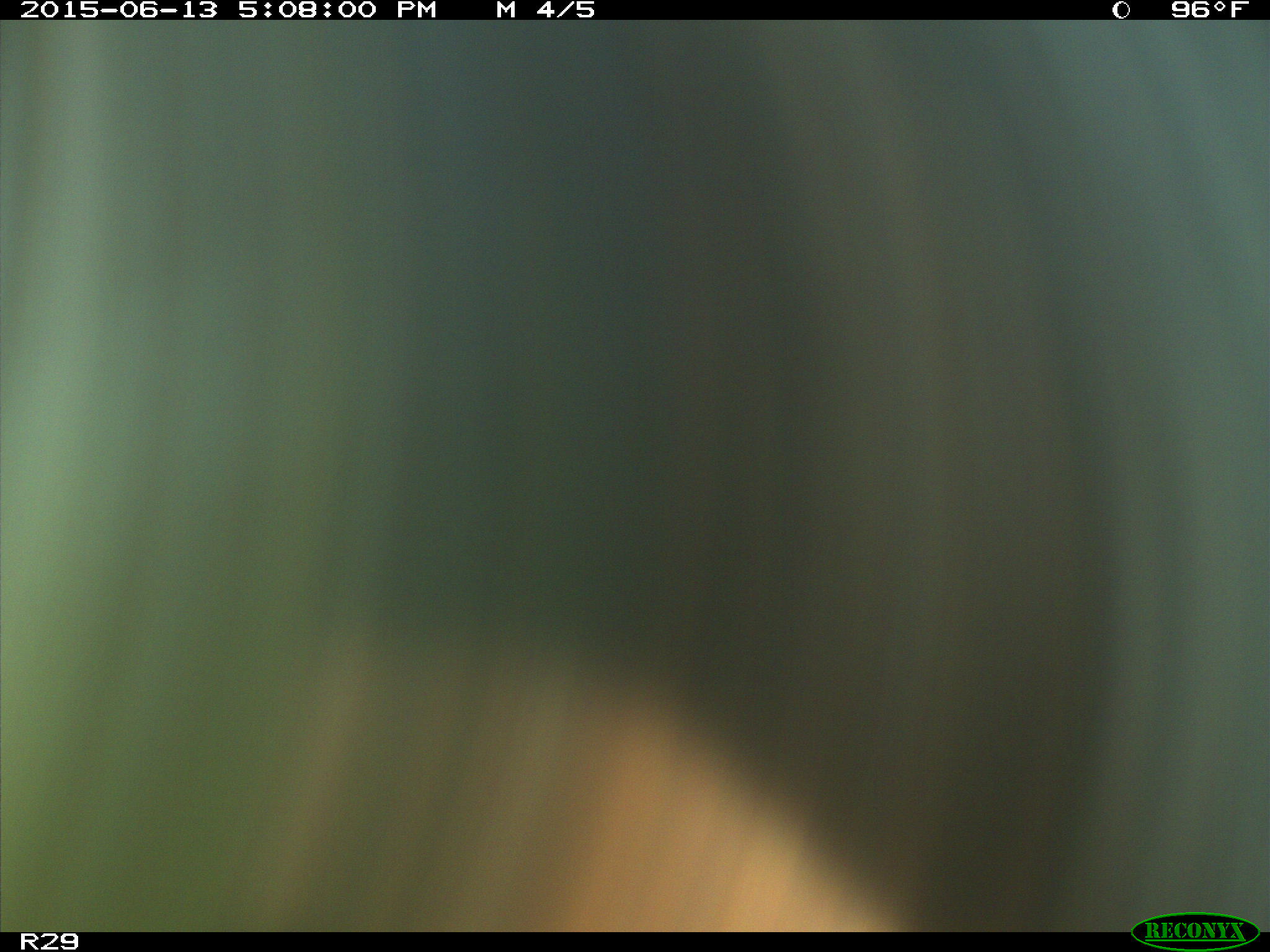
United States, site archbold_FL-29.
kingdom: Animalia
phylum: Chordata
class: Mammalia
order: Artiodactyla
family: Bovidae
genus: Bos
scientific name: Bos taurus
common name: domestic cow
Bos taurus (domestic cow).